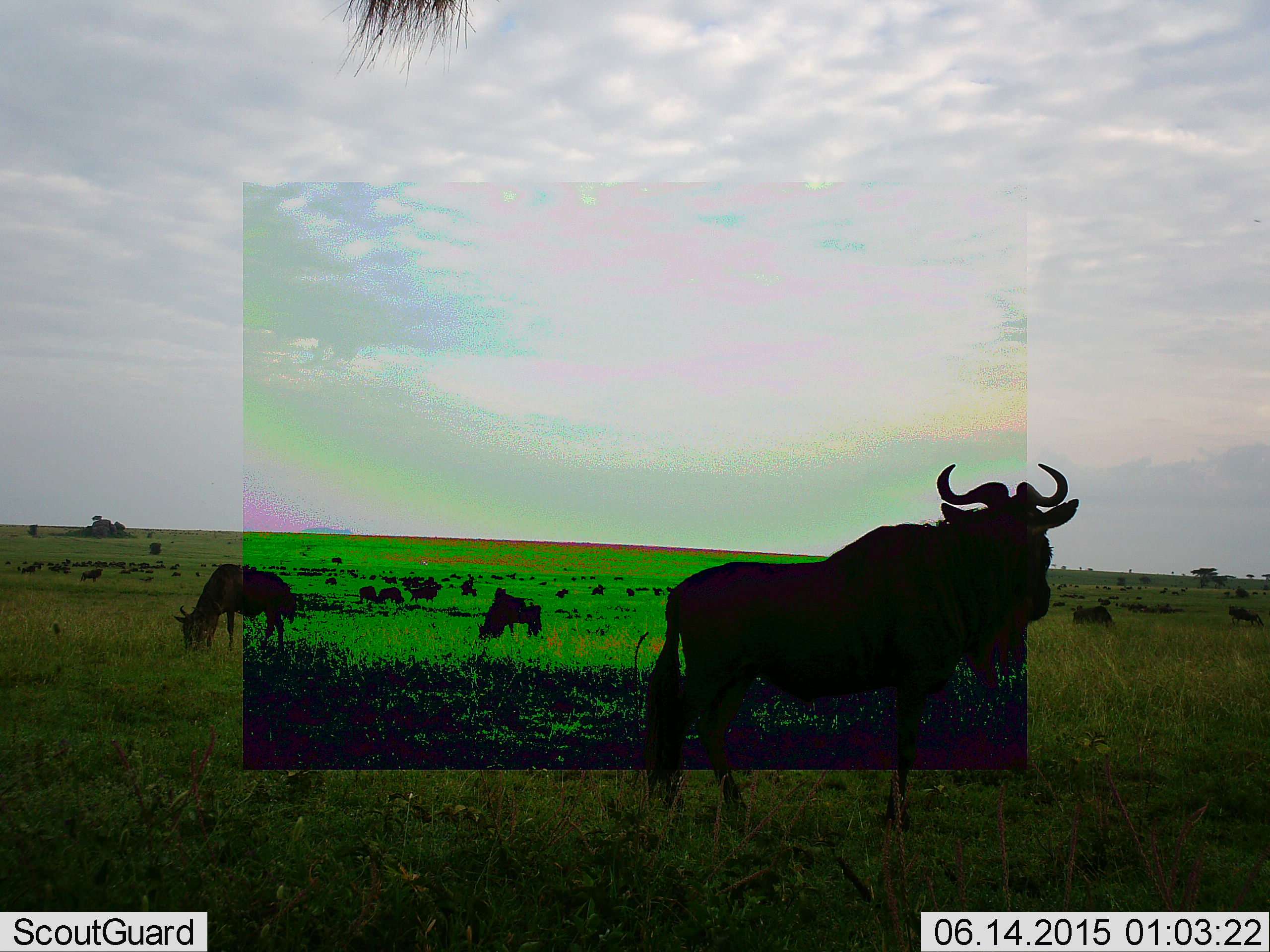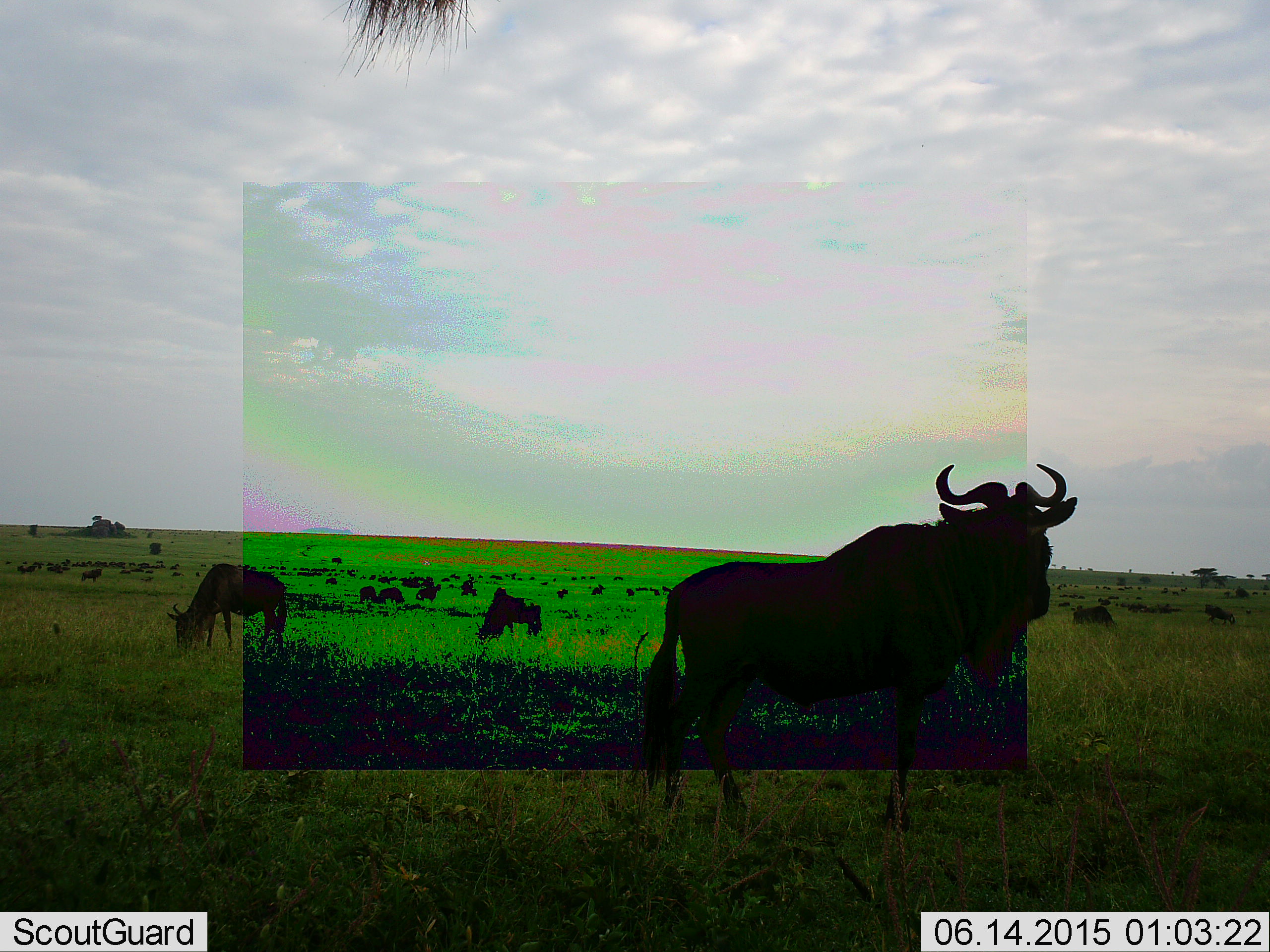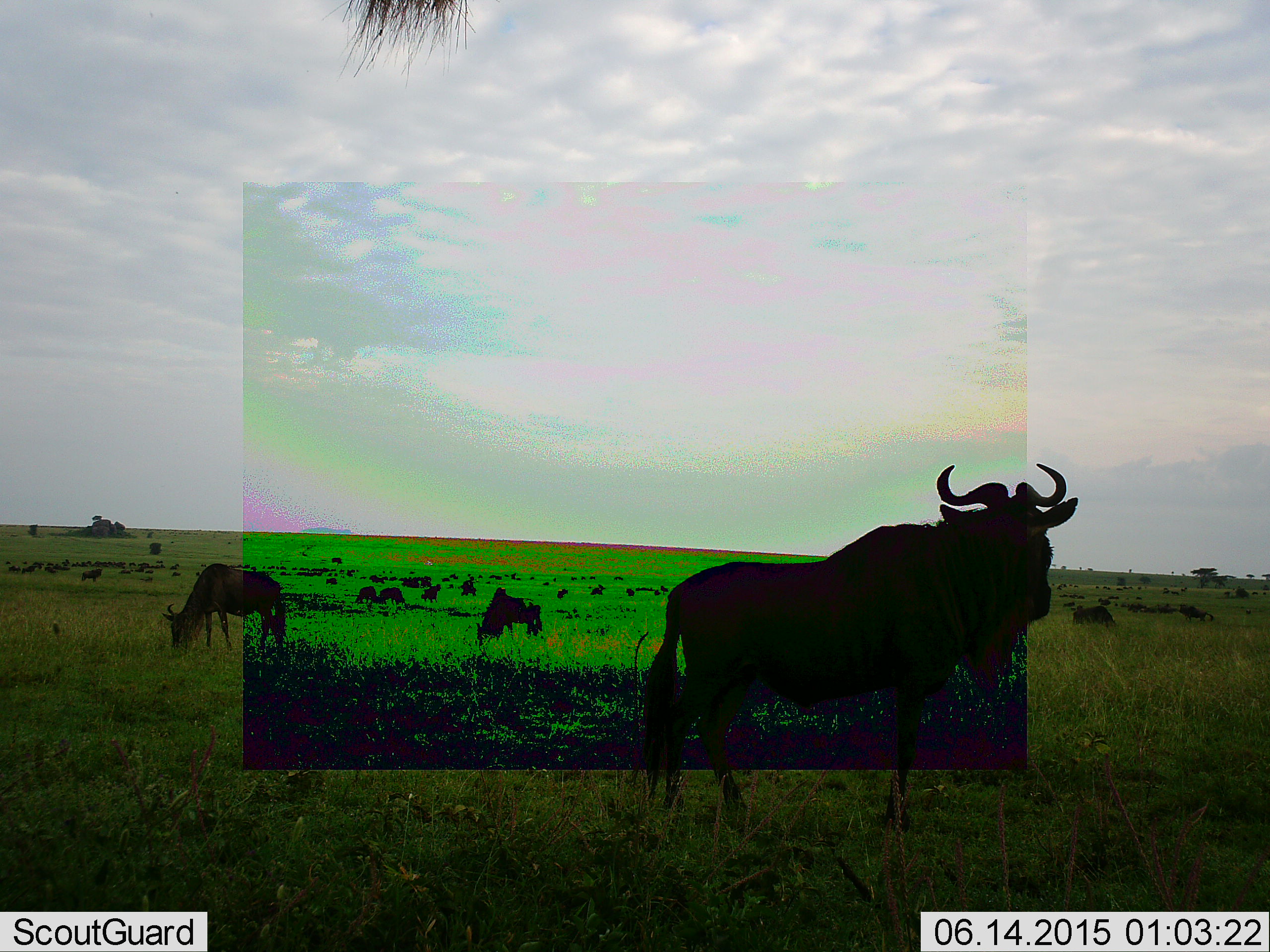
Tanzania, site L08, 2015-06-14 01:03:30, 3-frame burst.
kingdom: Animalia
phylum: Chordata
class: Mammalia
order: Artiodactyla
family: Bovidae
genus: Connochaetes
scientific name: Connochaetes taurinus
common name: blue wildebeest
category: wildebeest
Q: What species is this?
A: Wildebeest (blue wildebeest) (Connochaetes taurinus).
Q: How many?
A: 11-50.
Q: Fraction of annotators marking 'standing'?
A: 70%.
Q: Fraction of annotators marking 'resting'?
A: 10%.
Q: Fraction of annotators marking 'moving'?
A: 20%.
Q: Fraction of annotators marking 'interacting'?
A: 20%.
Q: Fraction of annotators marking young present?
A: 10%.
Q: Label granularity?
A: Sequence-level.